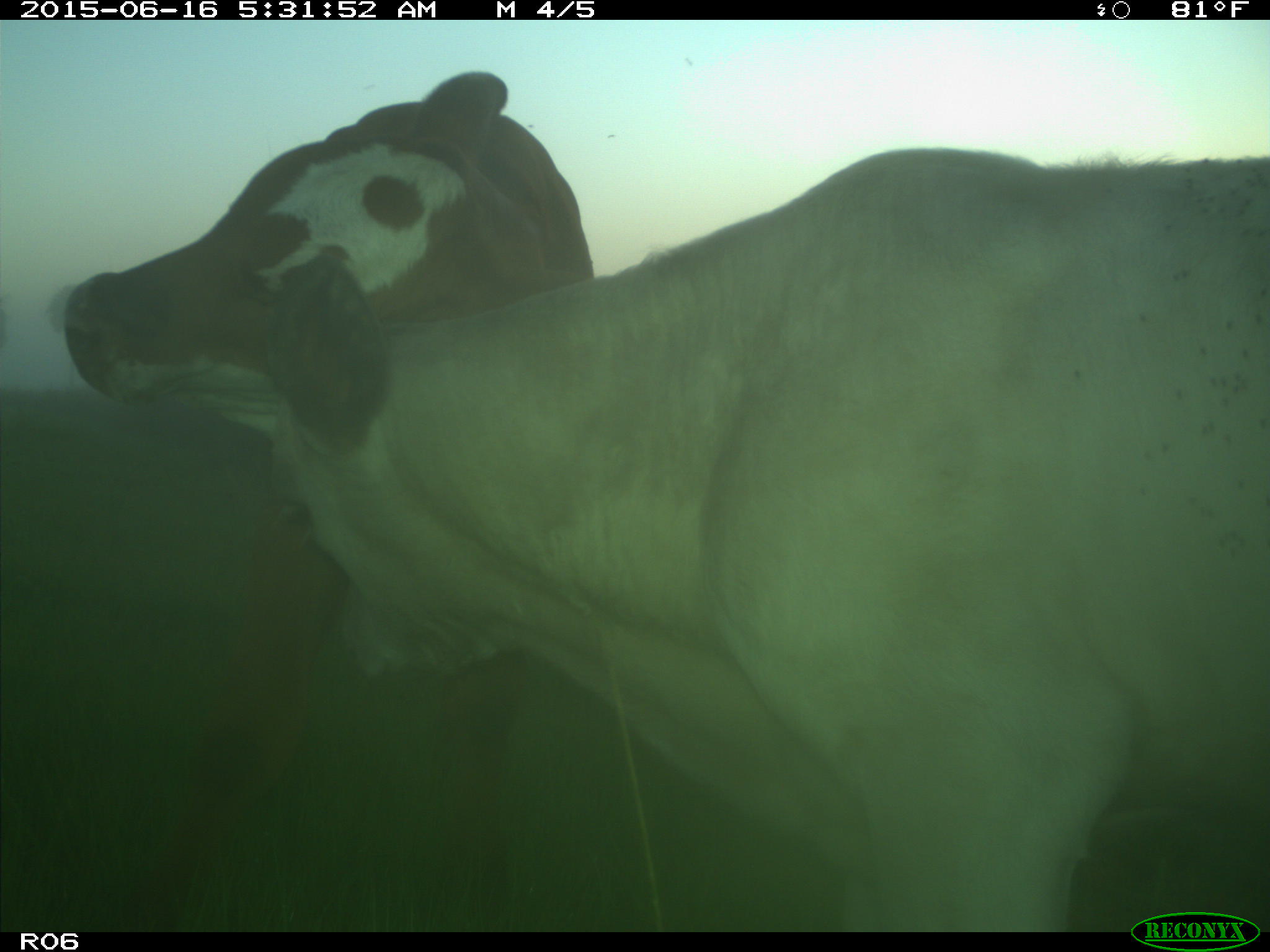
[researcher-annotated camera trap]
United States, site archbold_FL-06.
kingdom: Animalia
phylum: Chordata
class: Mammalia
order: Artiodactyla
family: Bovidae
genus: Bos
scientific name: Bos taurus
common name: domestic cow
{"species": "Bos taurus (domestic cow)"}